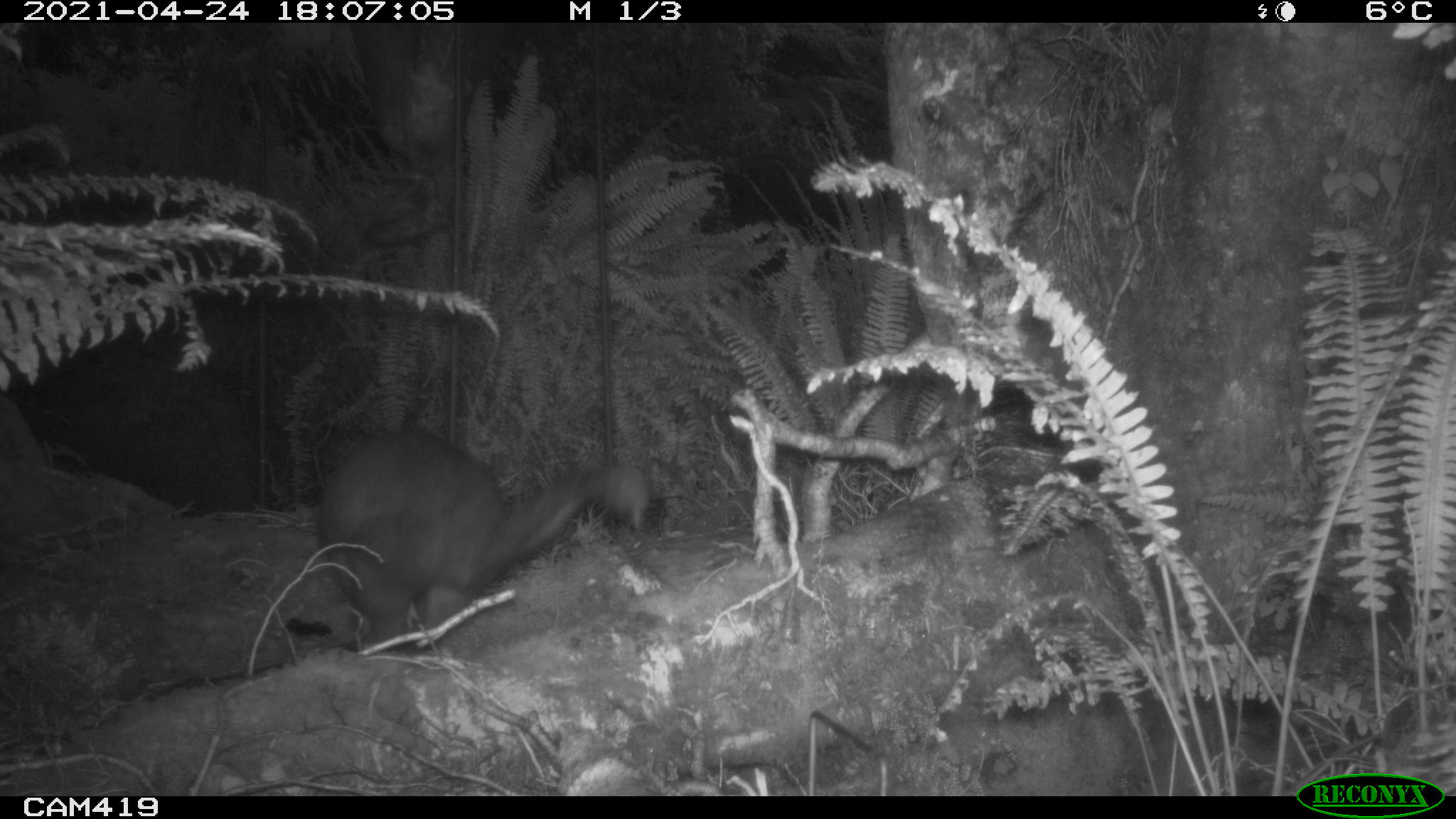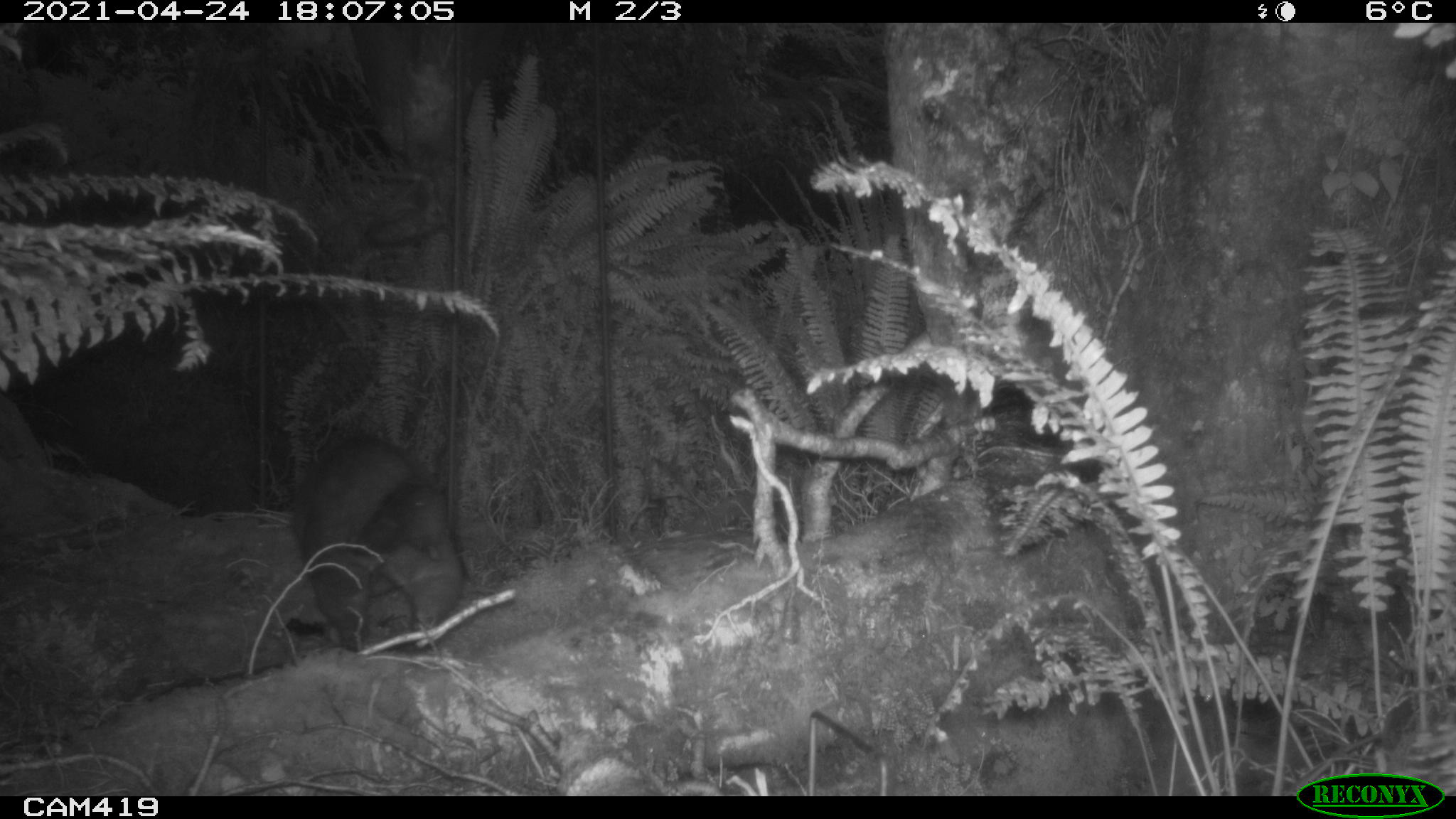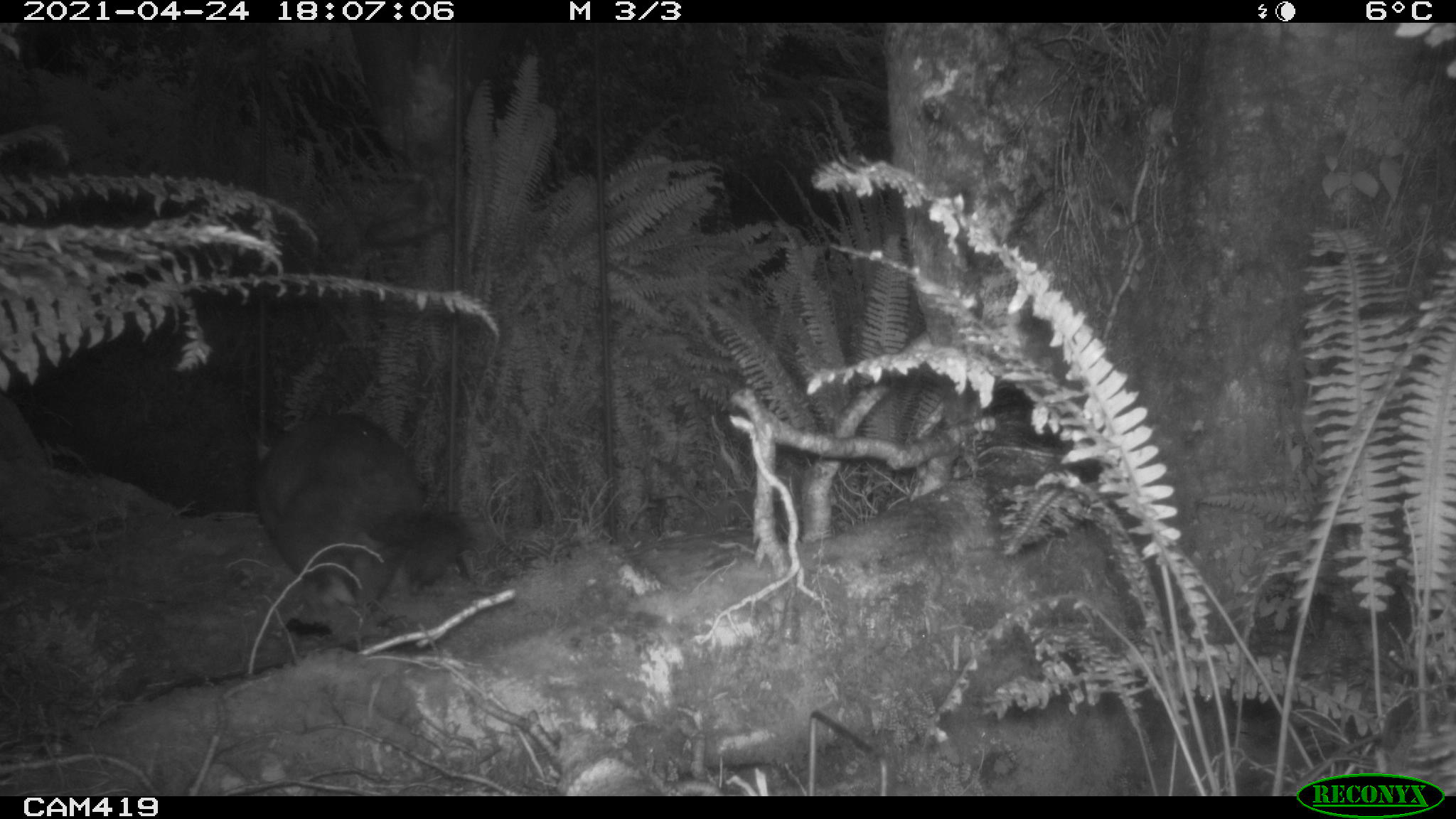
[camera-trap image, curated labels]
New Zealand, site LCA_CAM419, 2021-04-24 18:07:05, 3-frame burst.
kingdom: Animalia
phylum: Chordata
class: Mammalia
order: Diprotodontia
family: Phalangeridae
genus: Trichosurus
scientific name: Trichosurus vulpecula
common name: common brushtail possum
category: possum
Possum (common brushtail possum) (Trichosurus vulpecula).